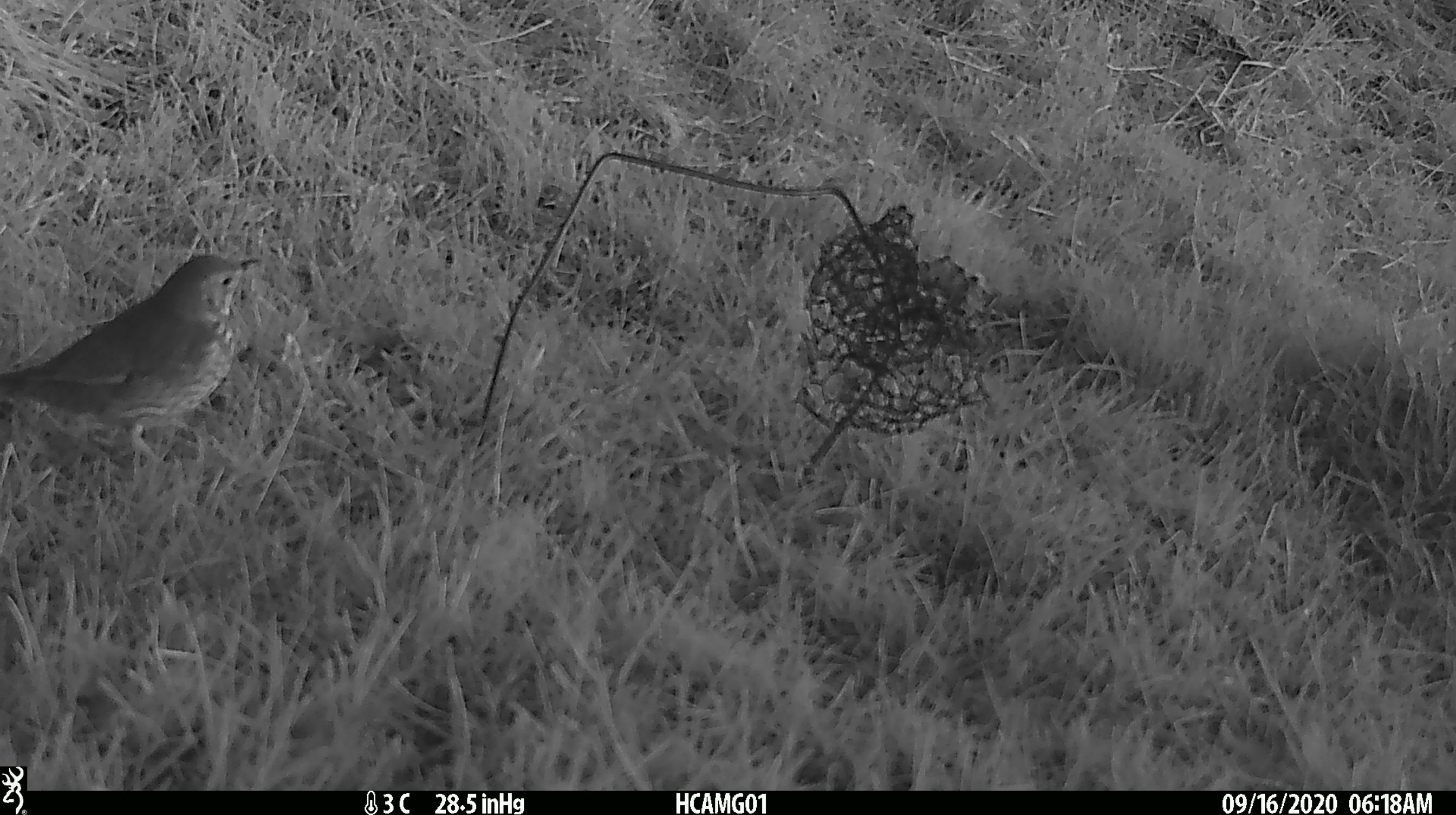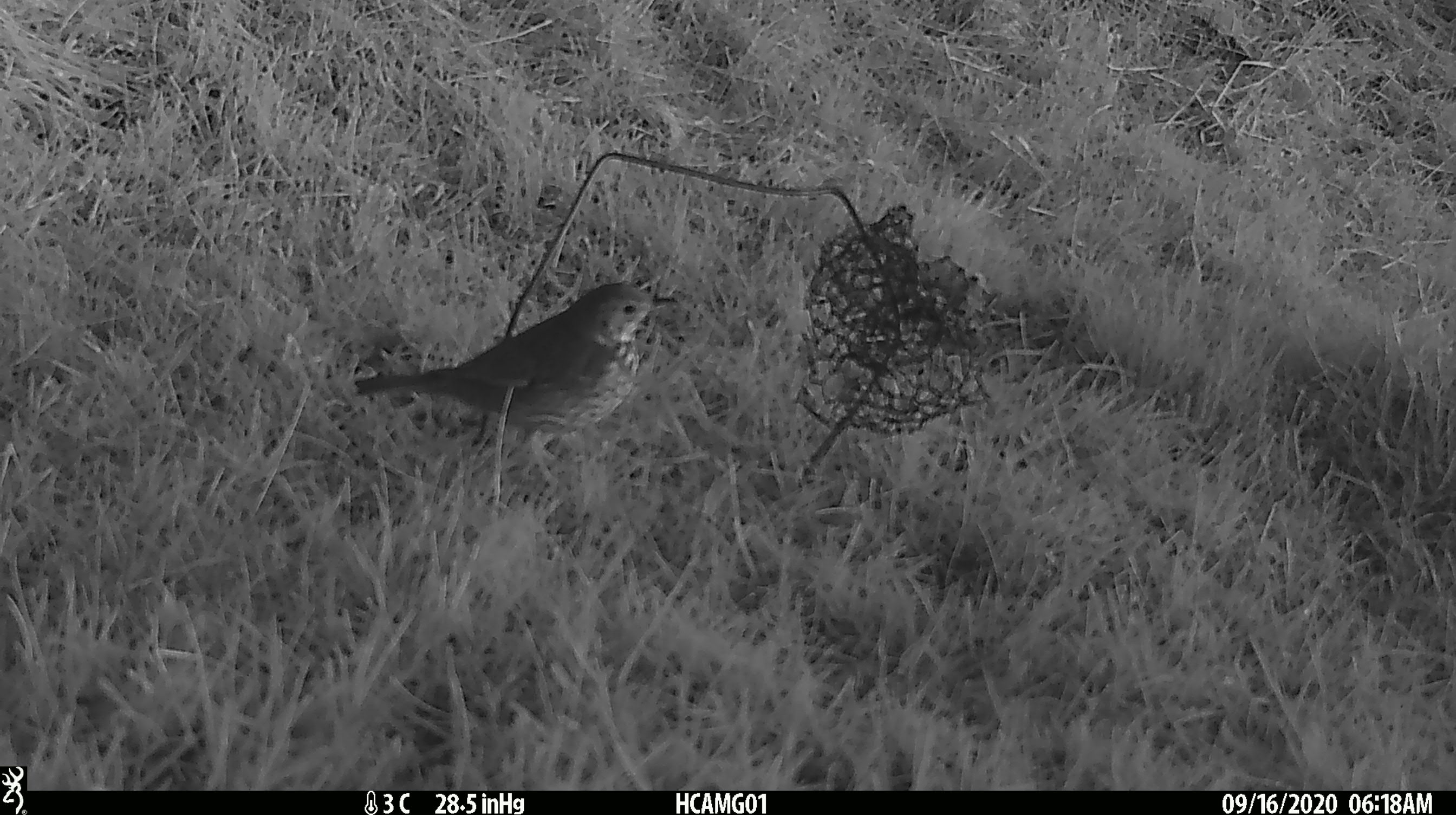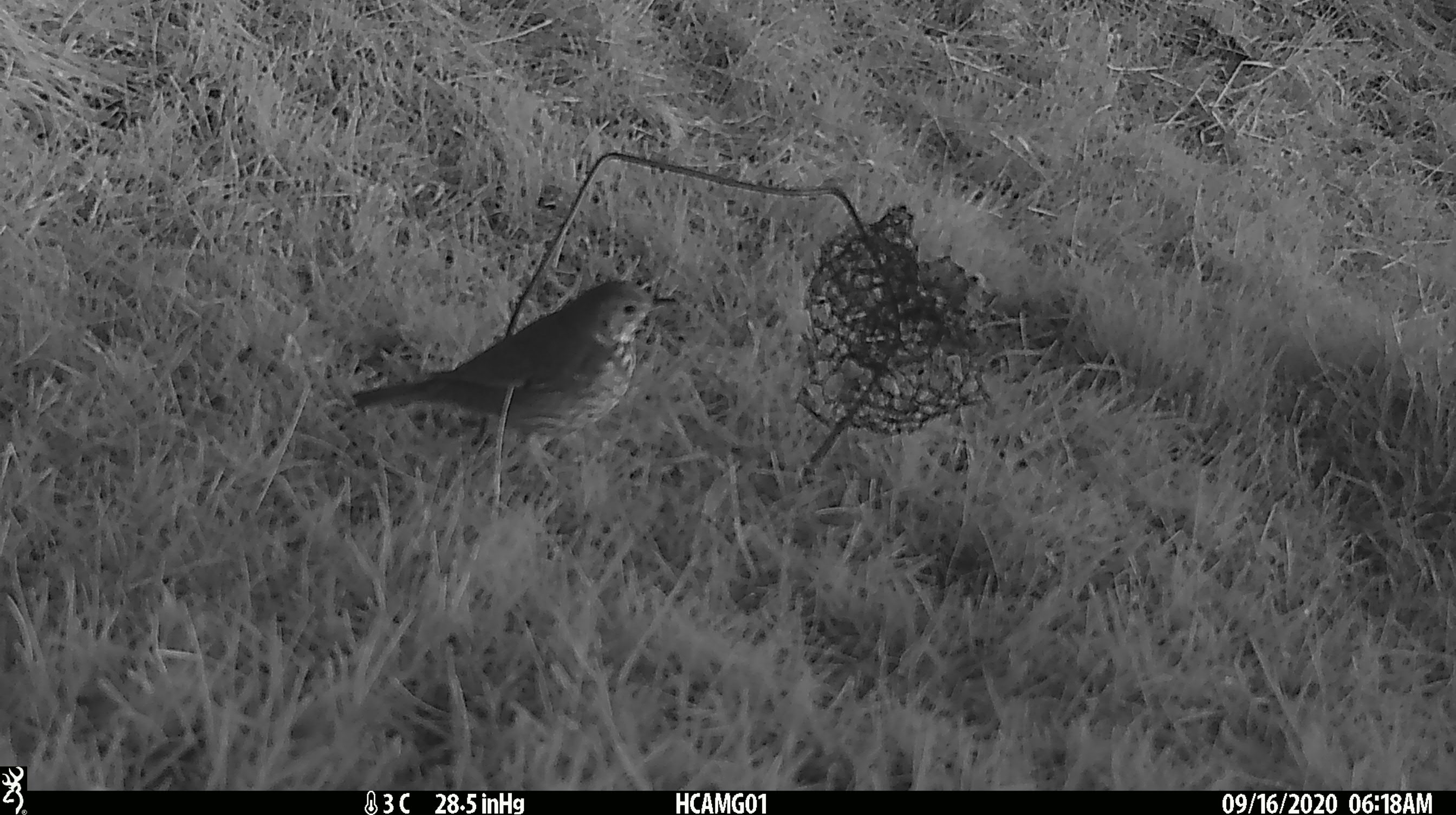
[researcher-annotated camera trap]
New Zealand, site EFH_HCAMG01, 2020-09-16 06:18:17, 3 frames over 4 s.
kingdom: Animalia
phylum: Chordata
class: Aves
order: Passeriformes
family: Turdidae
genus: Turdus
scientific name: Turdus philomelos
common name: song thrush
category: thrush